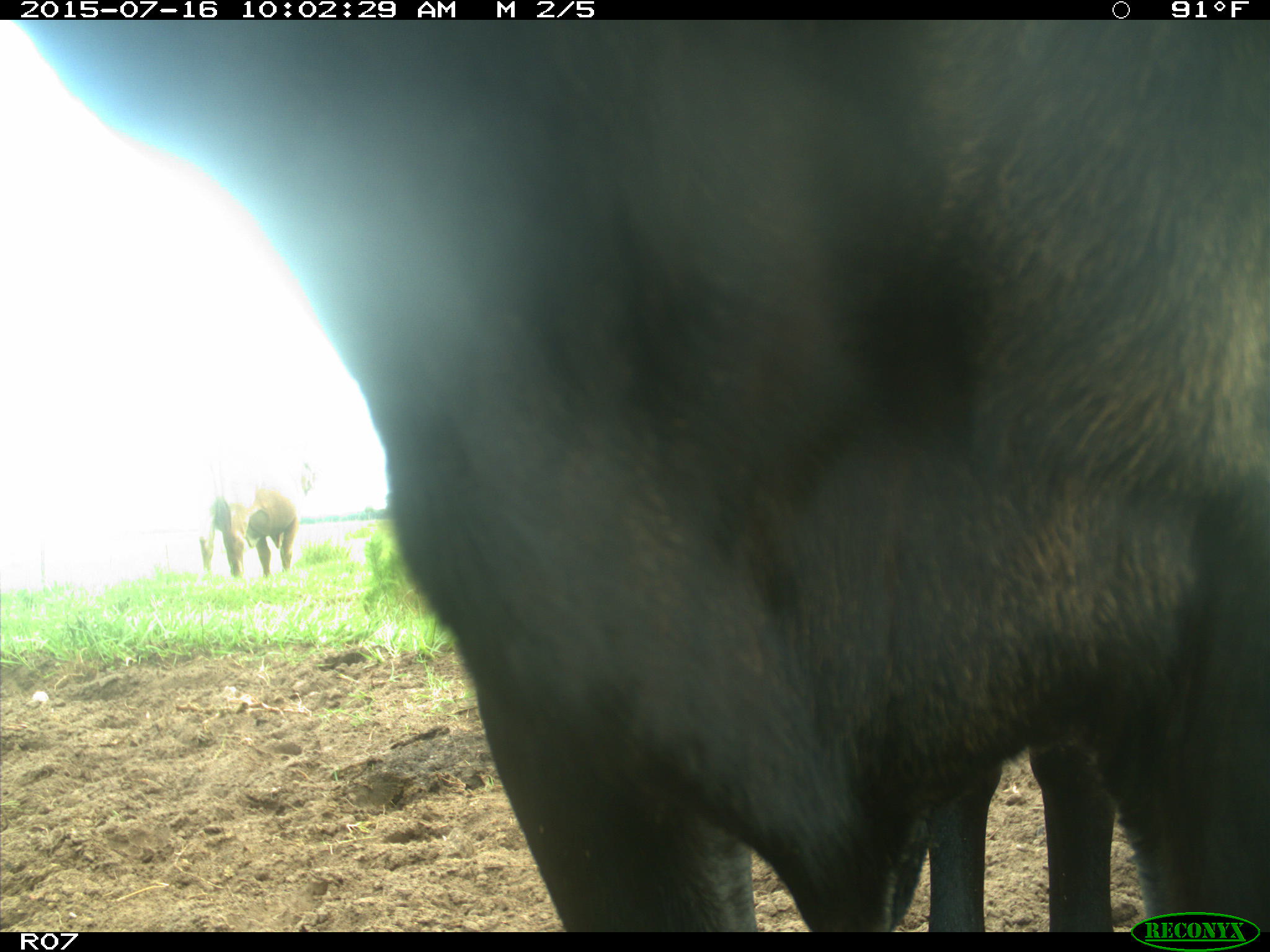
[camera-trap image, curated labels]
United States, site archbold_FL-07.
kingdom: Animalia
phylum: Chordata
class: Mammalia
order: Artiodactyla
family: Bovidae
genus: Bos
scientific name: Bos taurus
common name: domestic cow